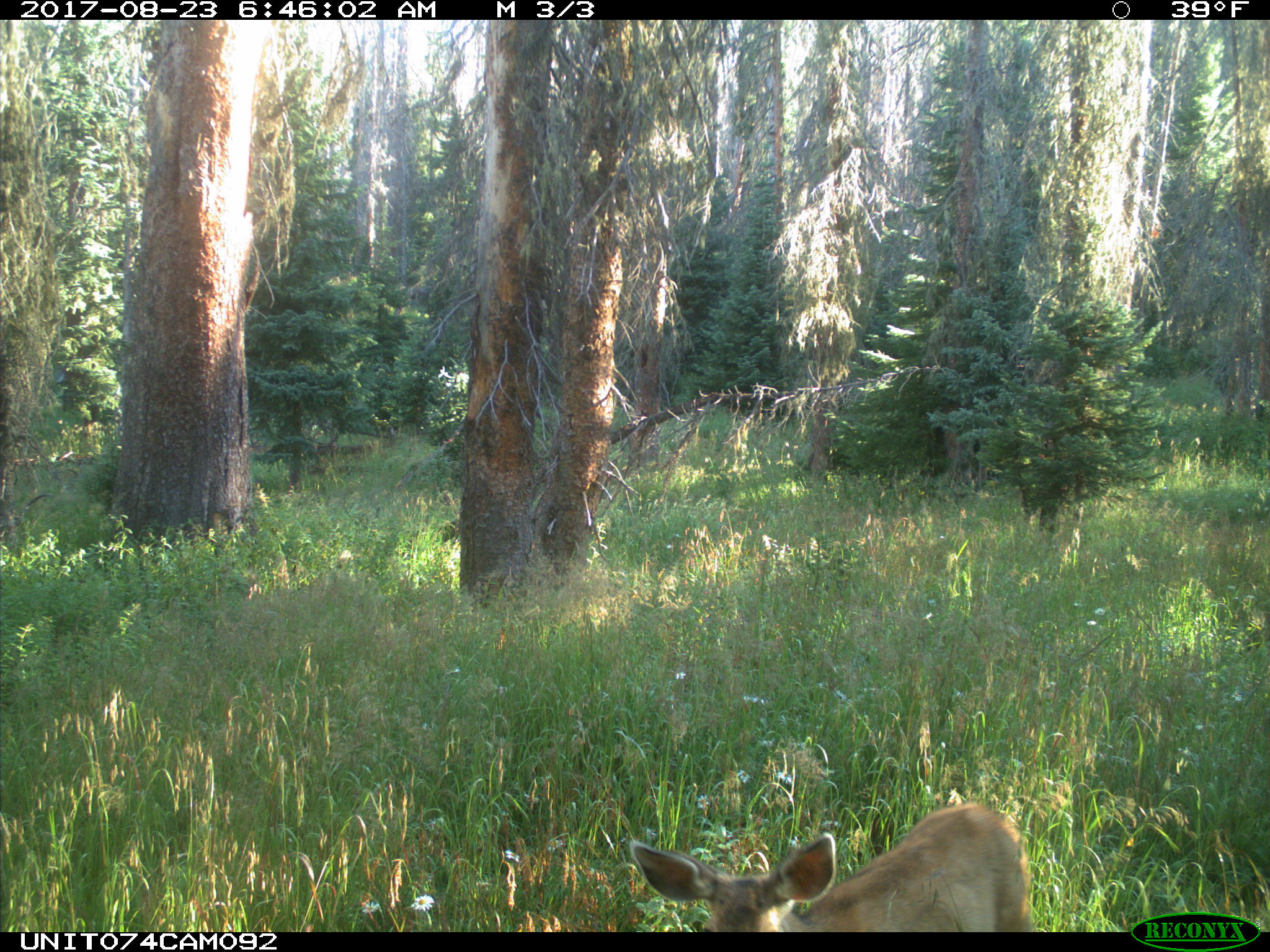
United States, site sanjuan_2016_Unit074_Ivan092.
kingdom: Animalia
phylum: Chordata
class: Mammalia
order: Artiodactyla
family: Cervidae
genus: Odocoileus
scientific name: Odocoileus hemionus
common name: mule deer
Odocoileus hemionus (mule deer).